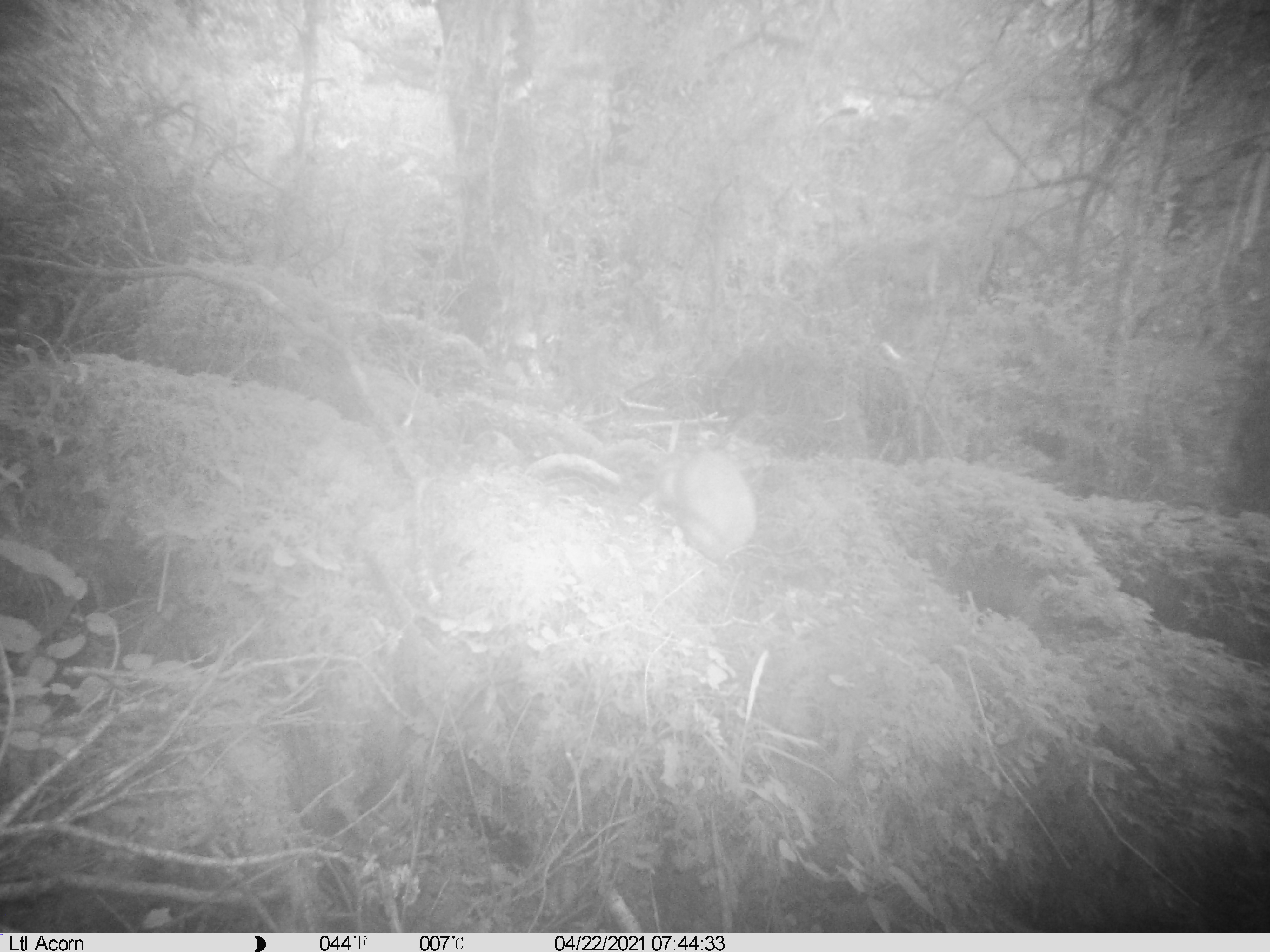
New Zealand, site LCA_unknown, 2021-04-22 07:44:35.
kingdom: Animalia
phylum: Chordata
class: Mammalia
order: Carnivora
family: Mustelidae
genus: Mustela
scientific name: Mustela erminea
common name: stoat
Stoat (Mustela erminea).